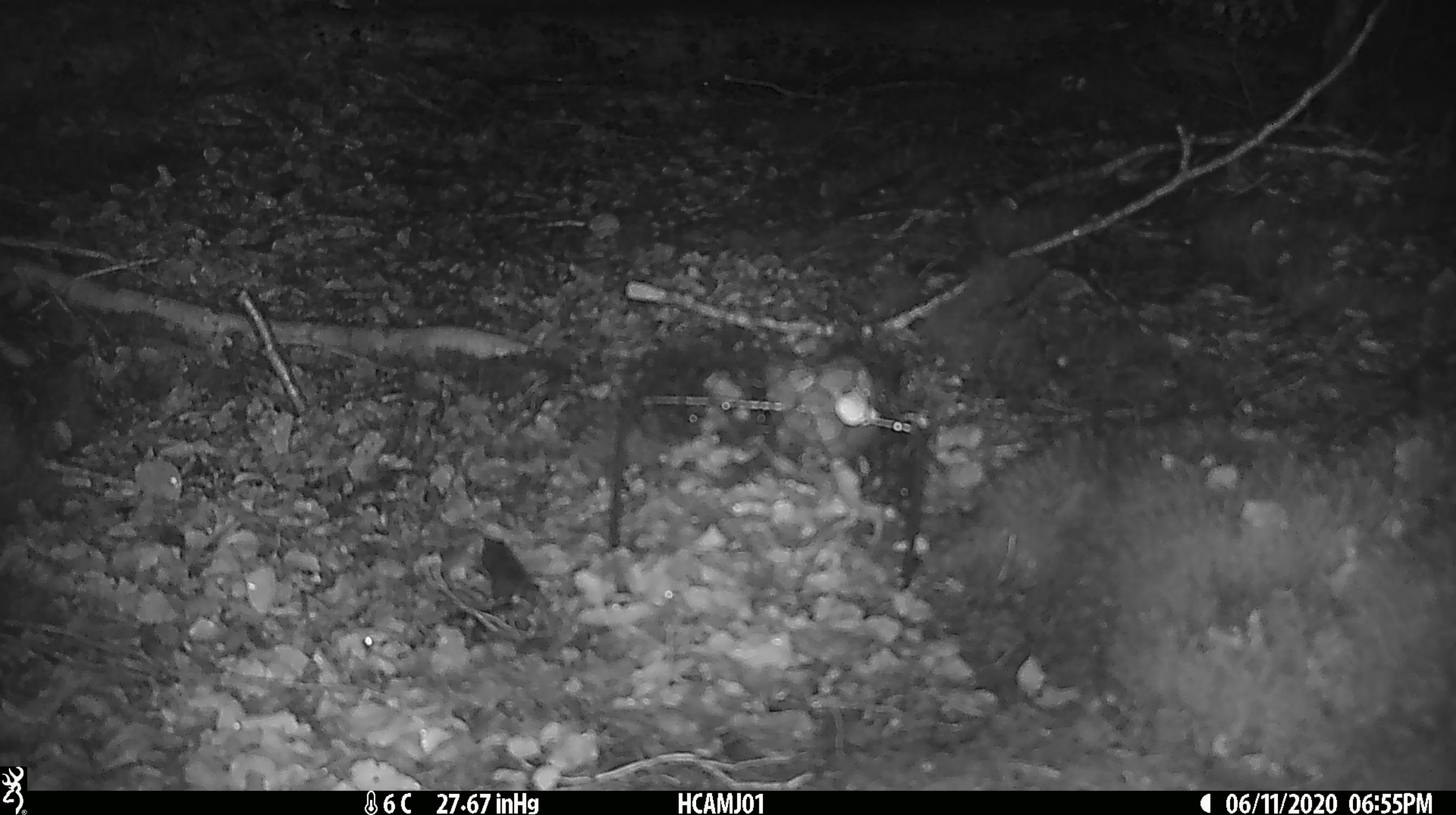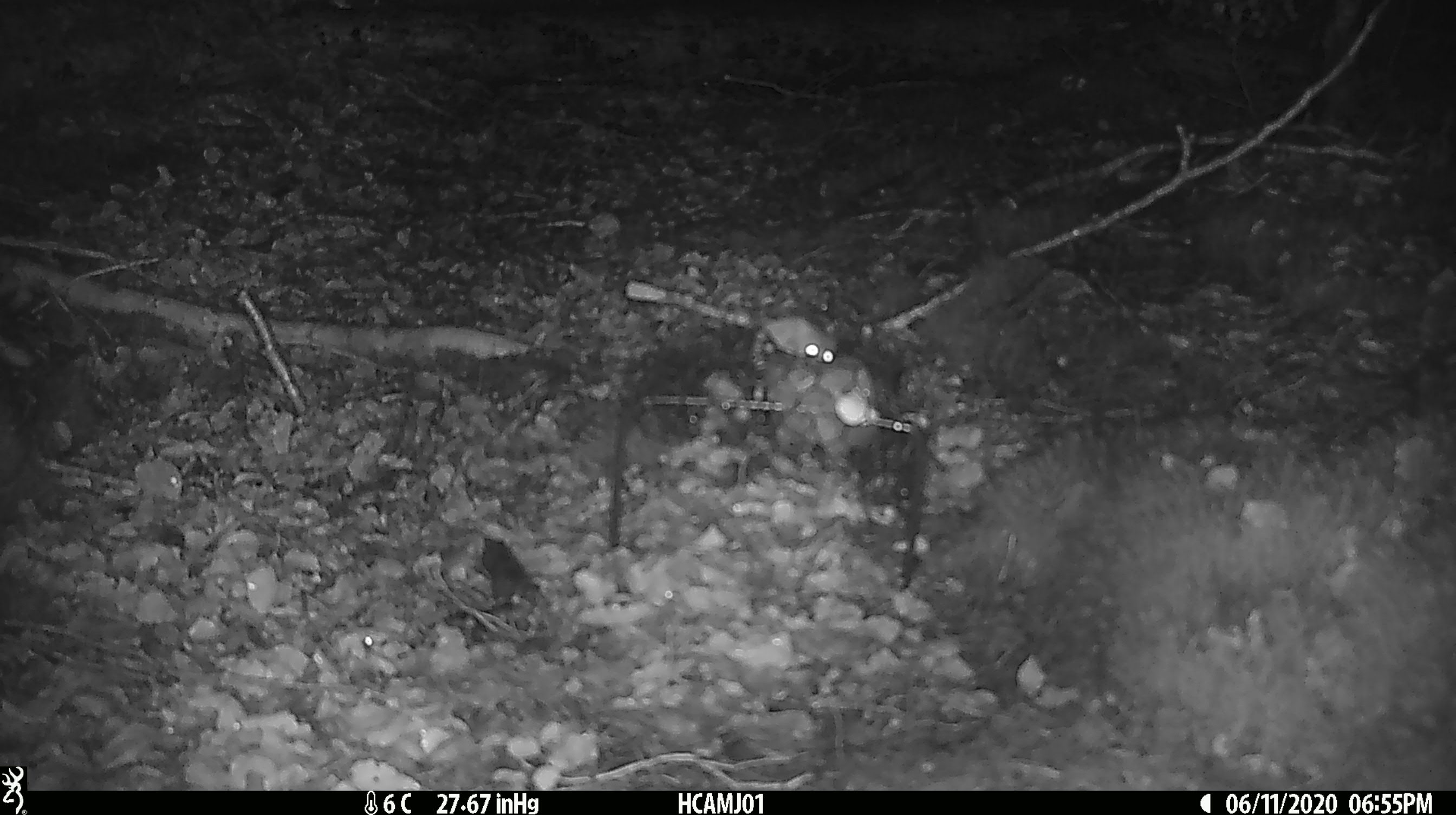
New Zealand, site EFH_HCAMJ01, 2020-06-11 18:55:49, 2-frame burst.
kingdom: Animalia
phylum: Chordata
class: Mammalia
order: Rodentia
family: Muridae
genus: Mus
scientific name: Mus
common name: mouse